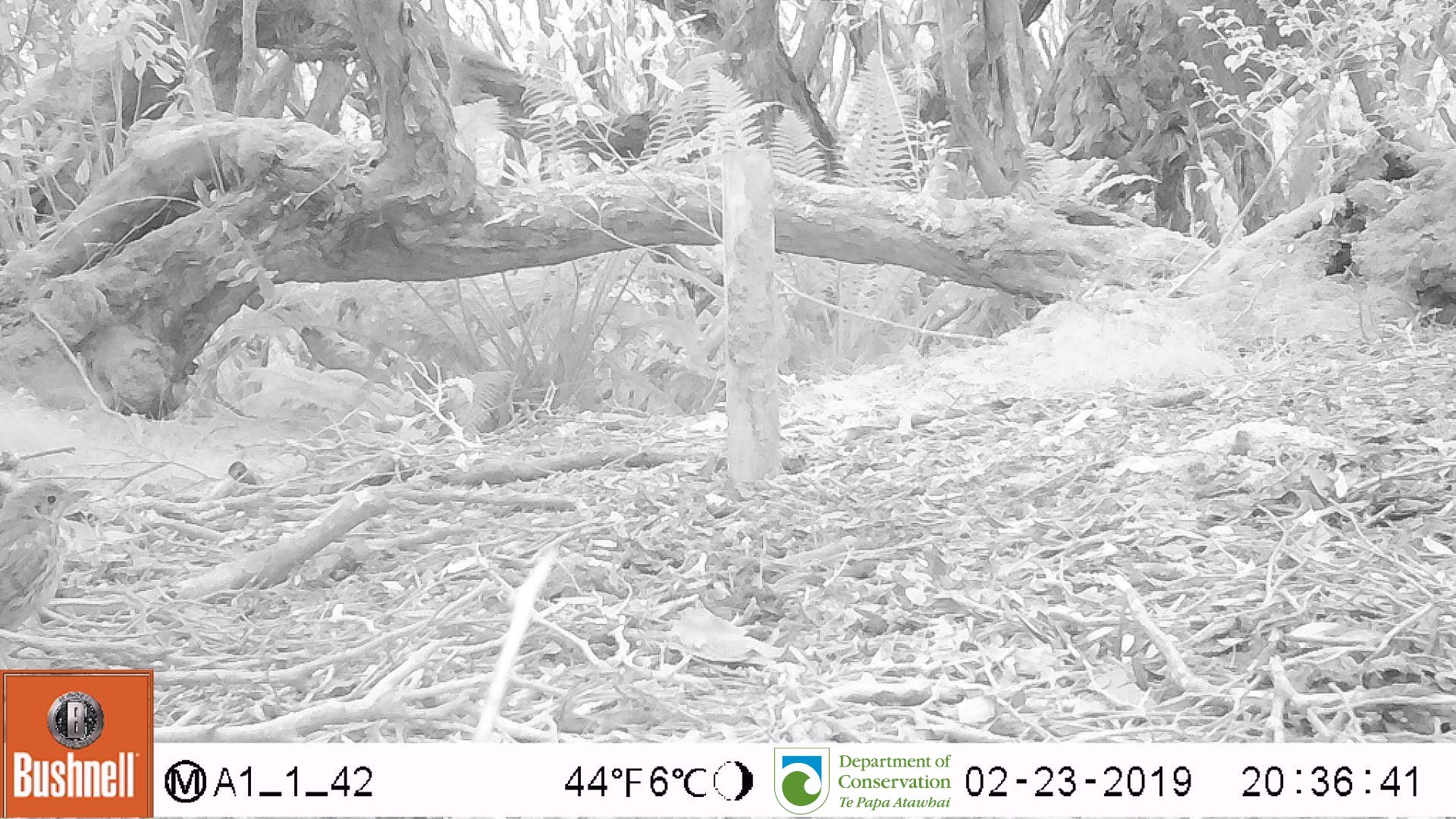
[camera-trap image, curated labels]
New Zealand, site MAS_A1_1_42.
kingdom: Animalia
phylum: Chordata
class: Aves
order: Passeriformes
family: Turdidae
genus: Turdus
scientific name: Turdus philomelos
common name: song thrush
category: thrush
Thrush (song thrush) (Turdus philomelos).